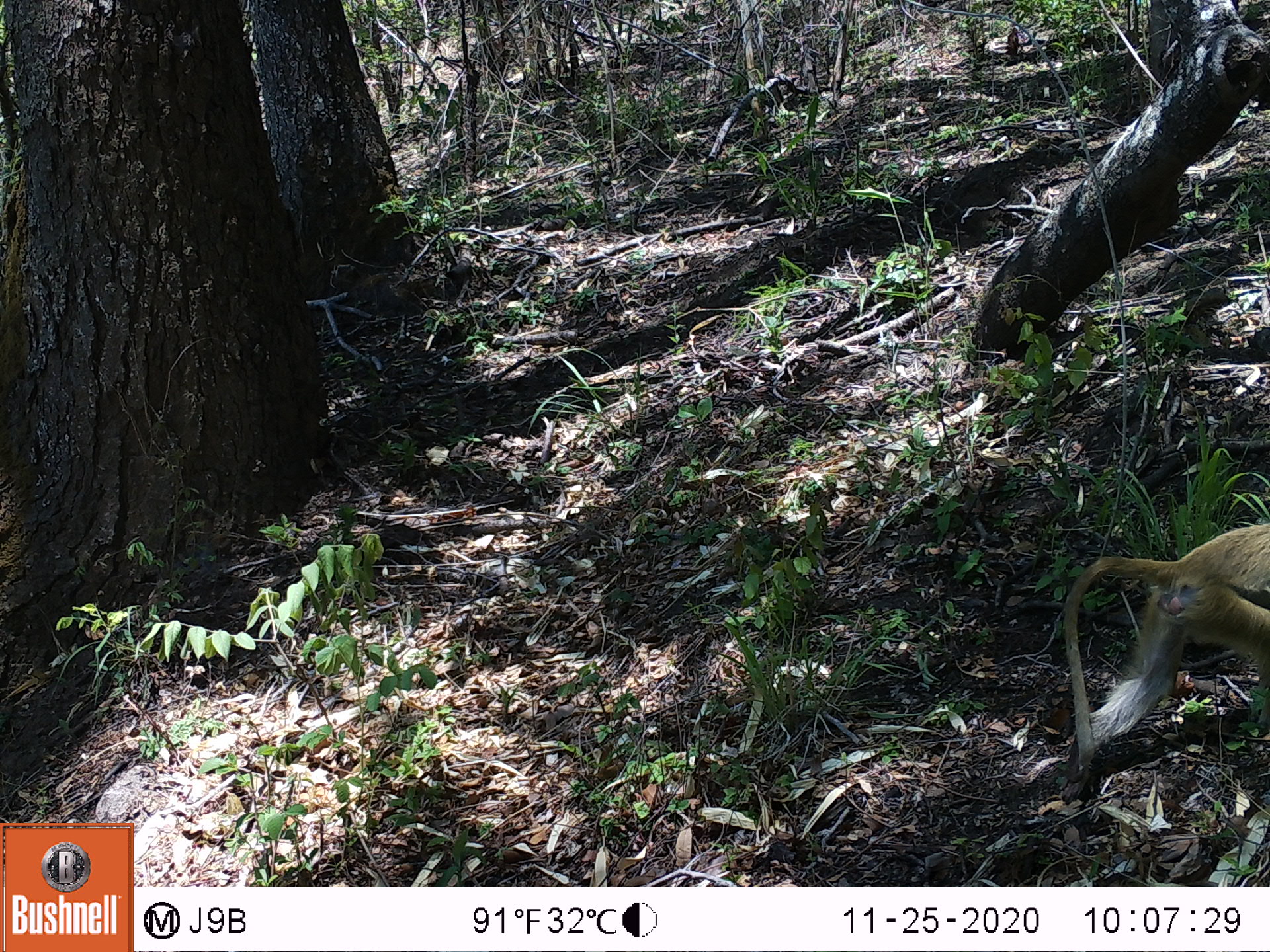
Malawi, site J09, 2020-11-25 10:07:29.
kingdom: Animalia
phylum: Chordata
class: Mammalia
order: Primates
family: Cercopithecidae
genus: Papio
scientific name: Papio cynocephalus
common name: yellow baboon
Yellow baboon (Papio cynocephalus), count 1.